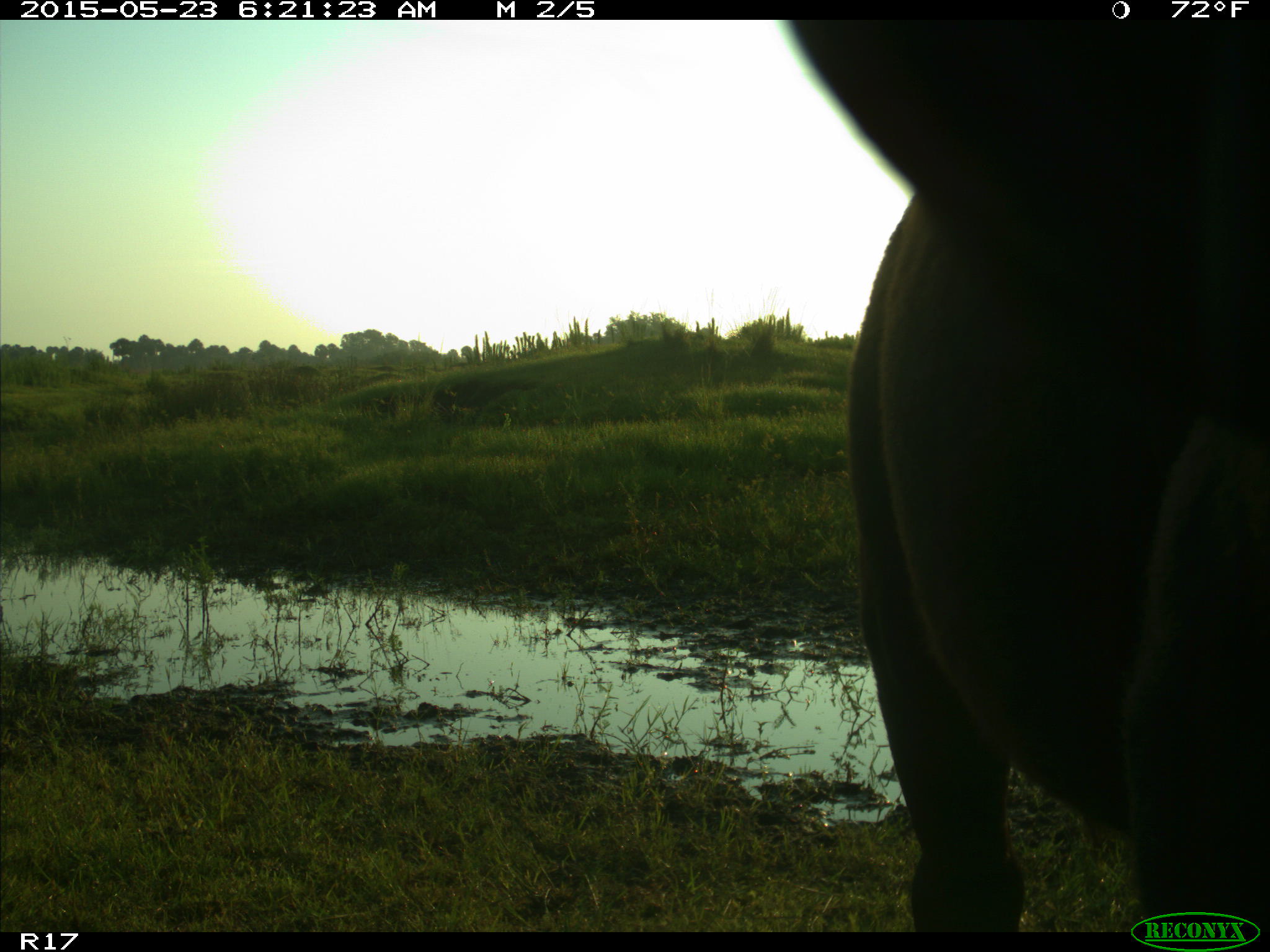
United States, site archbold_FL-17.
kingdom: Animalia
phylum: Chordata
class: Mammalia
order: Artiodactyla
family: Bovidae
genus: Bos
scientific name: Bos taurus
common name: domestic cow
Bos taurus (domestic cow).